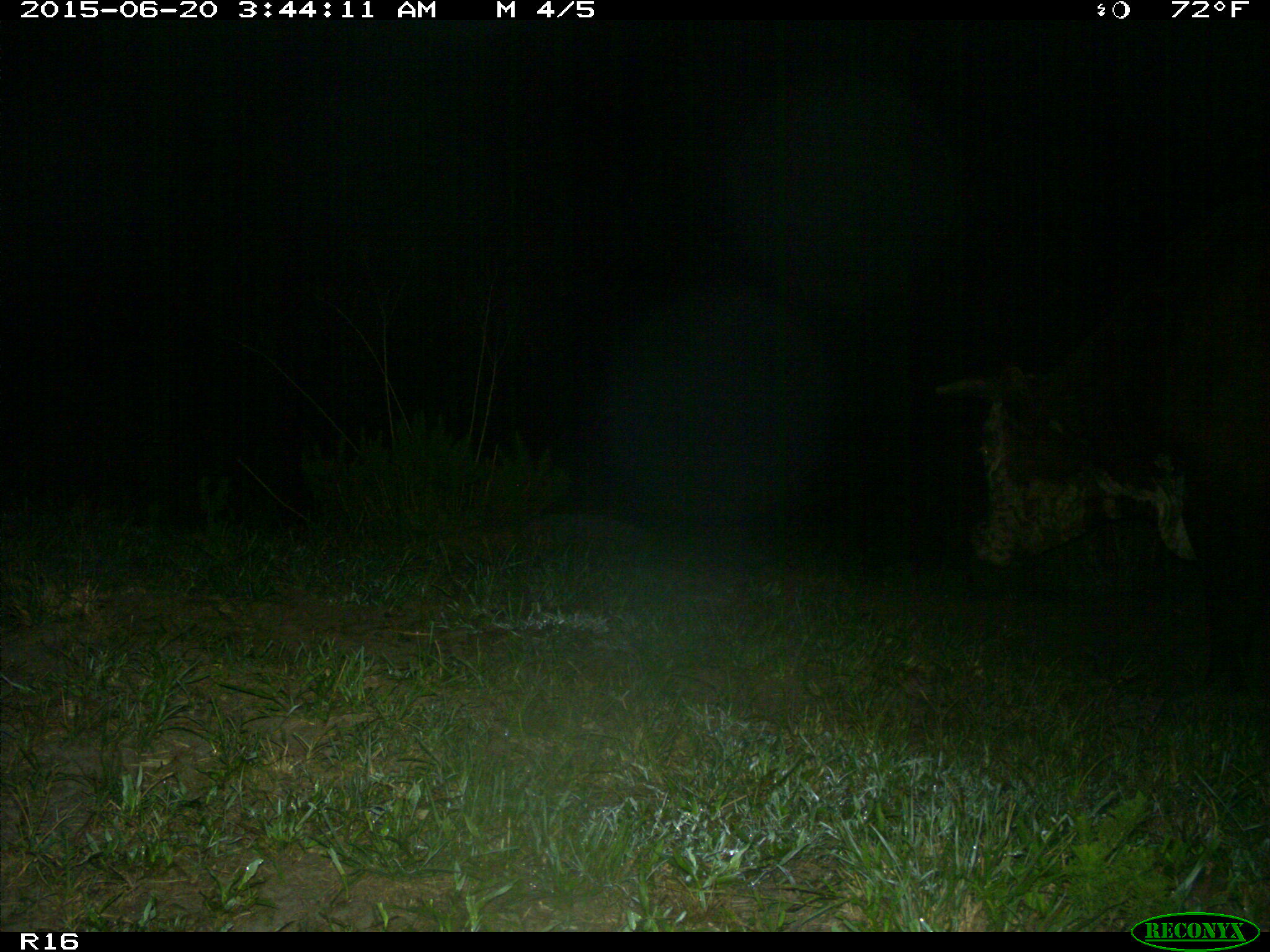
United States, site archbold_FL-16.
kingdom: Animalia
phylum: Chordata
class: Mammalia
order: Artiodactyla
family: Bovidae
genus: Bos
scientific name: Bos taurus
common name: domestic cow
Bos taurus (domestic cow).